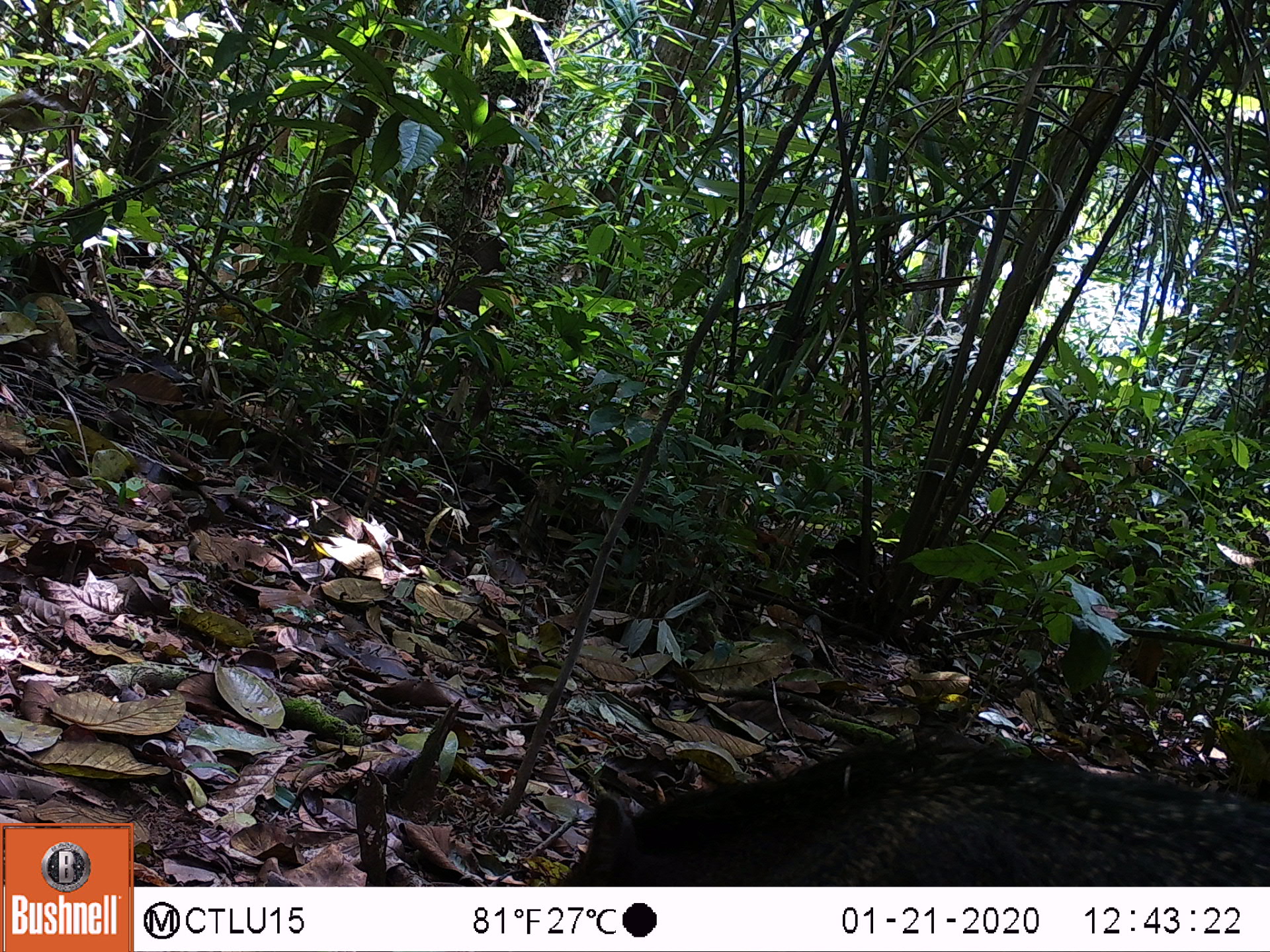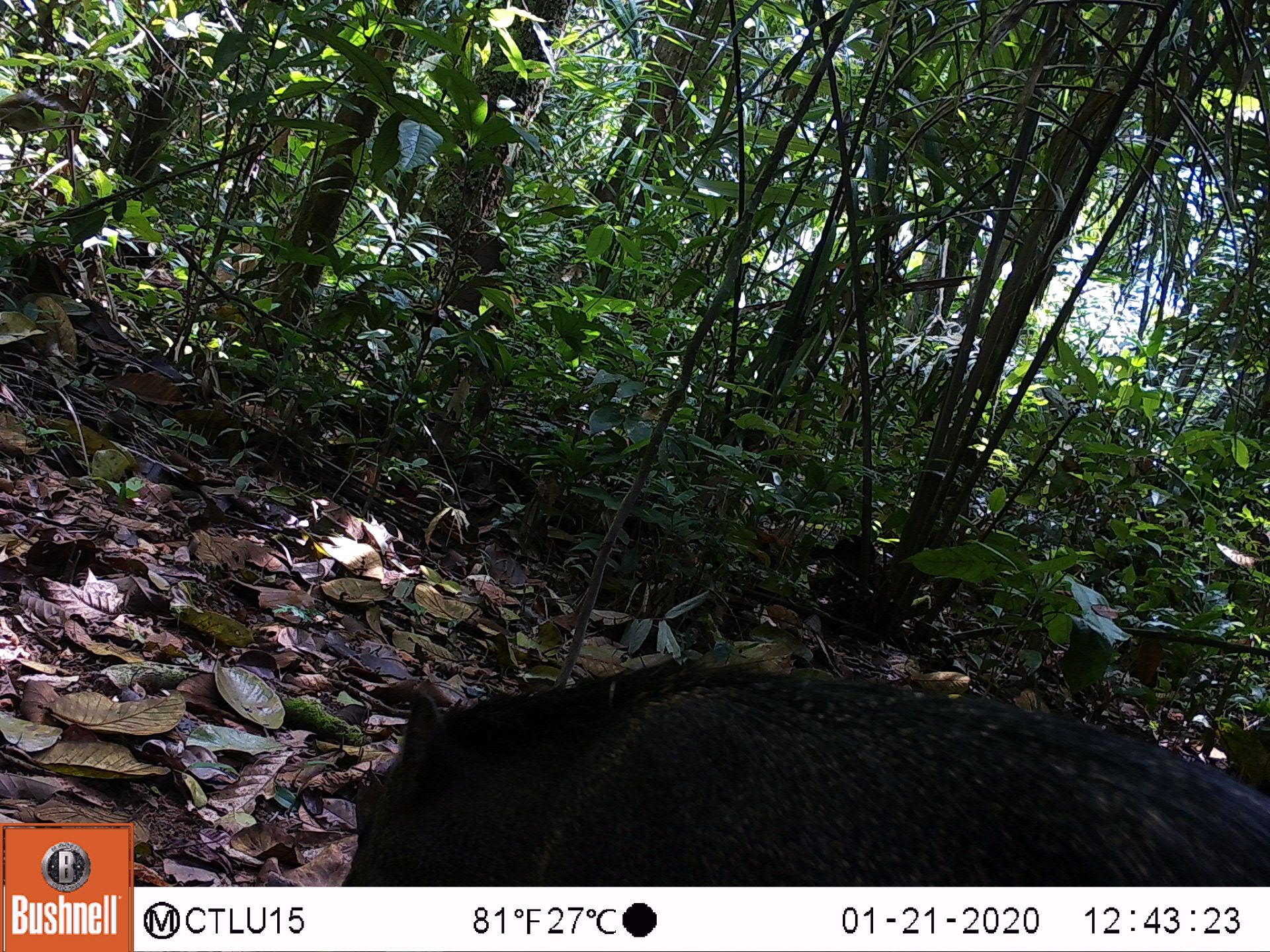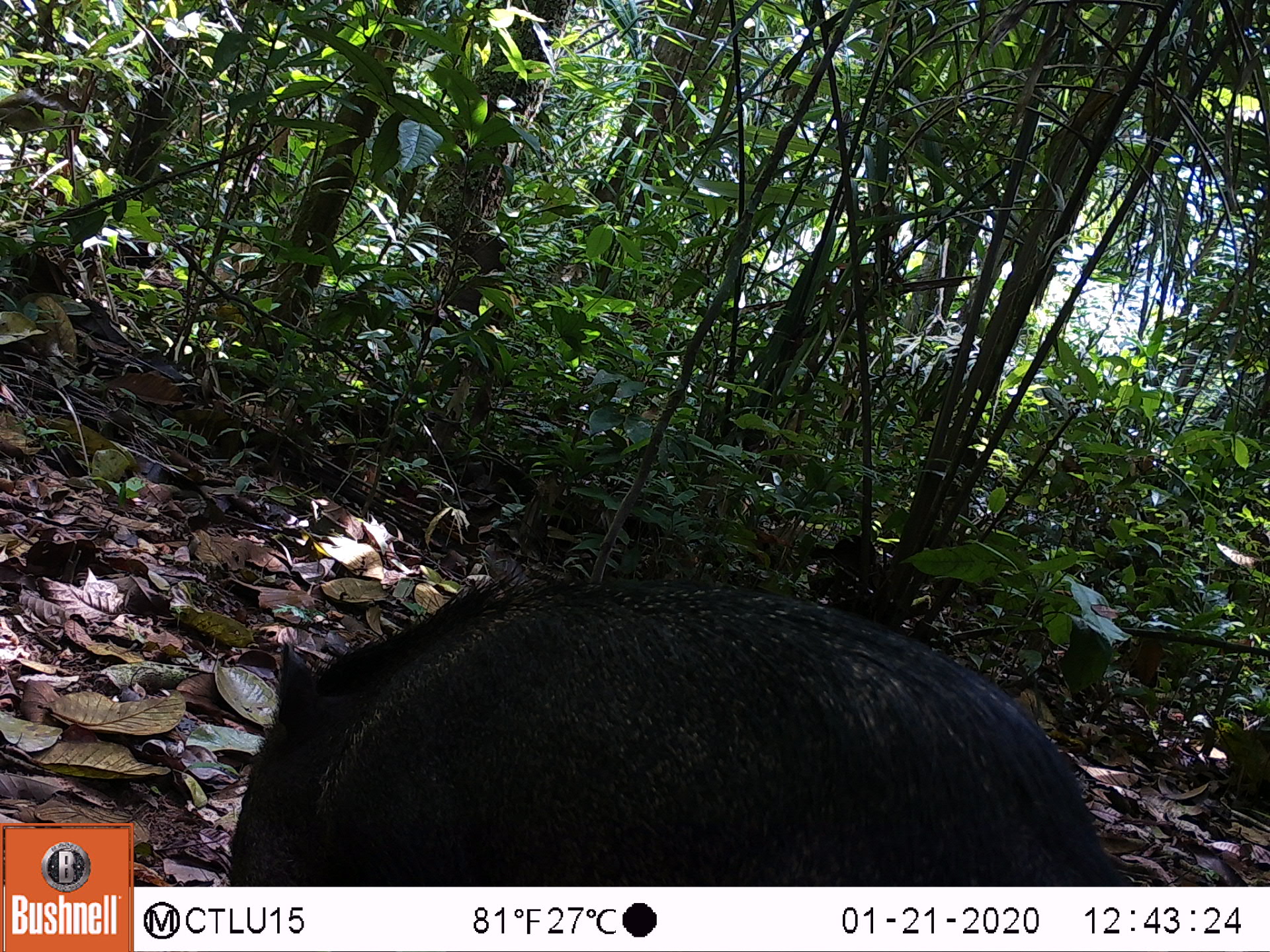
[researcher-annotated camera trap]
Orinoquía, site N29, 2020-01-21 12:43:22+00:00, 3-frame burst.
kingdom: Animalia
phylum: Chordata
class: Mammalia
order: Artiodactyla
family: Tayassuidae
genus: Pecari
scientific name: Pecari tajacu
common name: collared peccary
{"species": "collared peccary (Pecari tajacu)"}